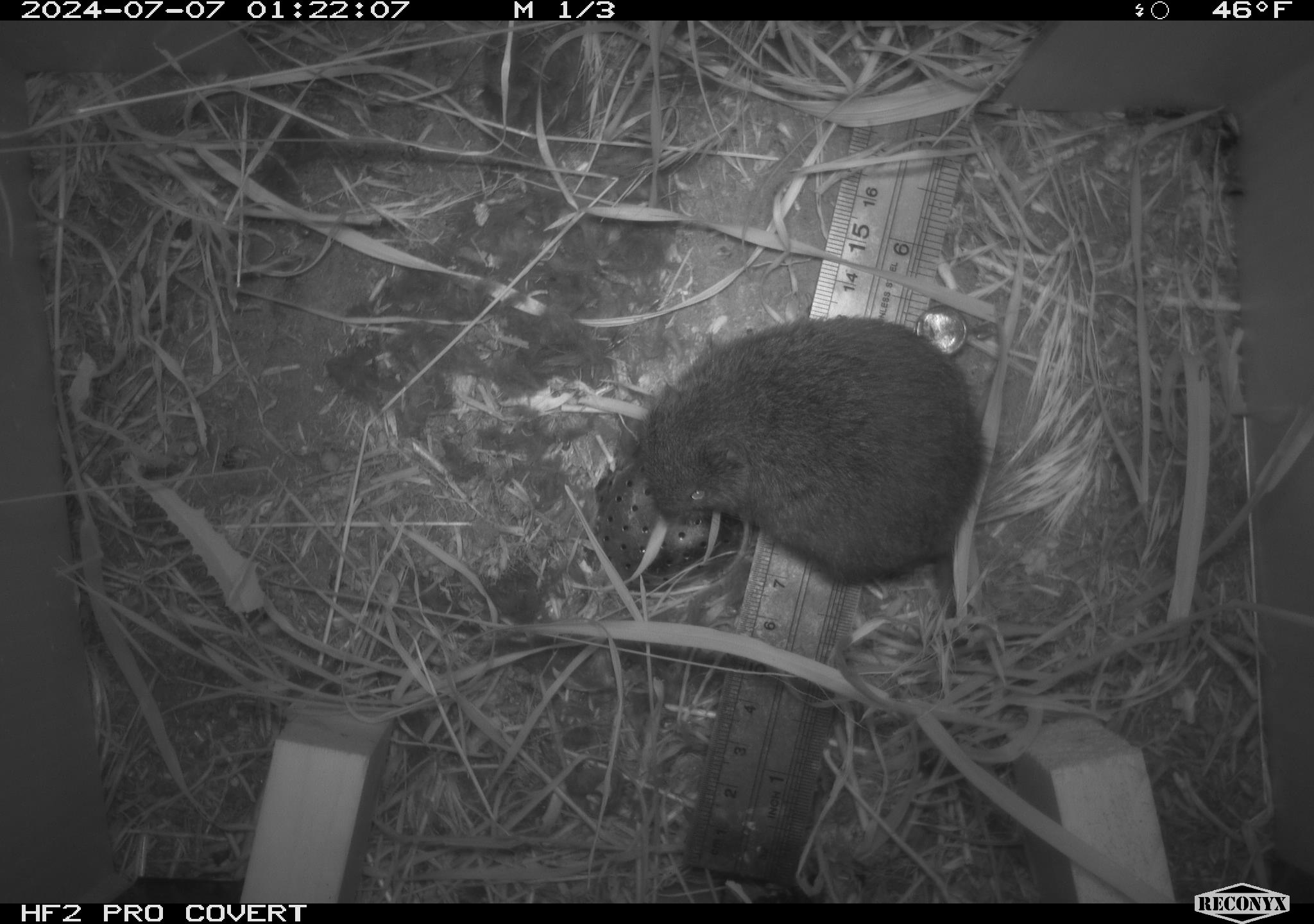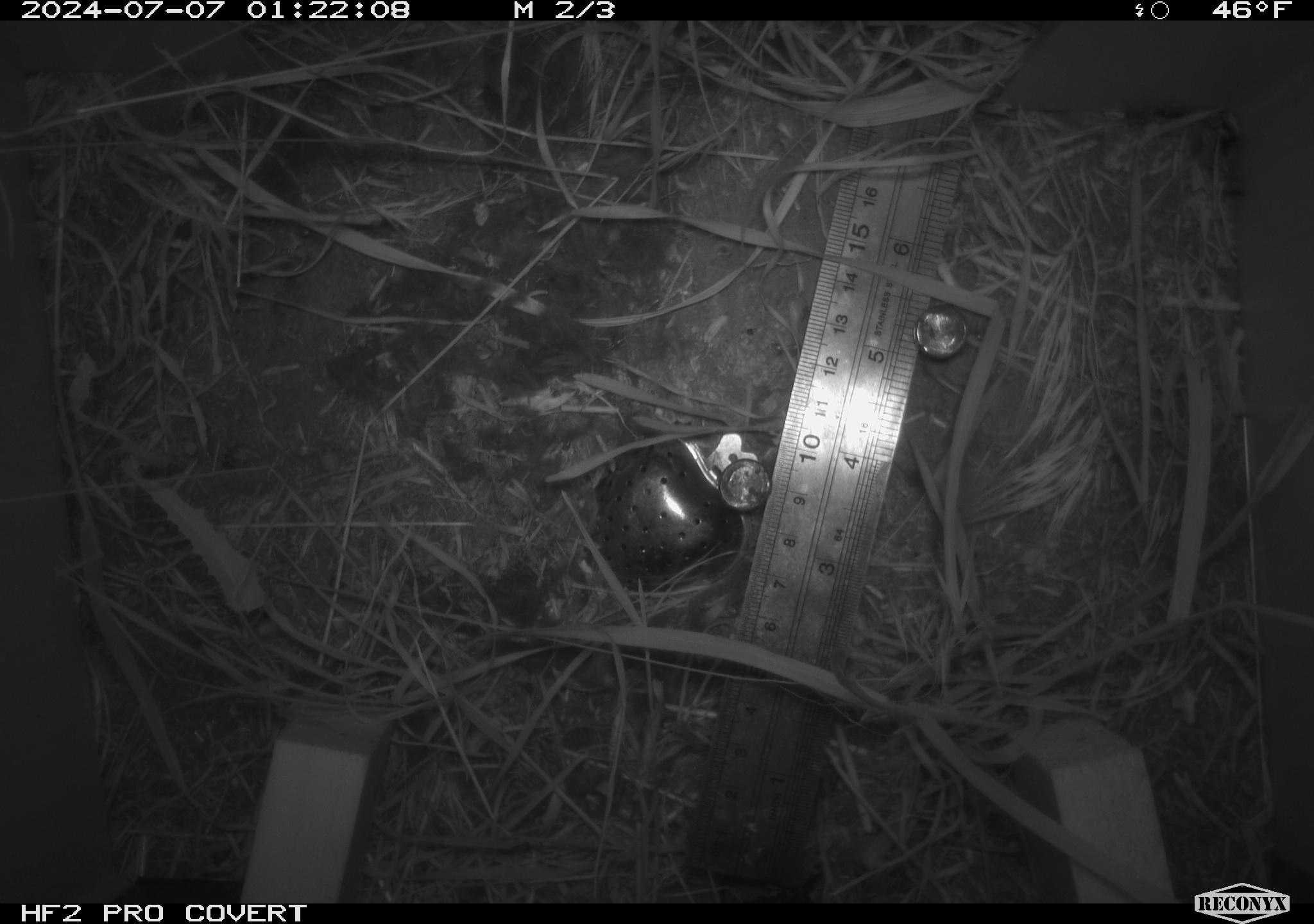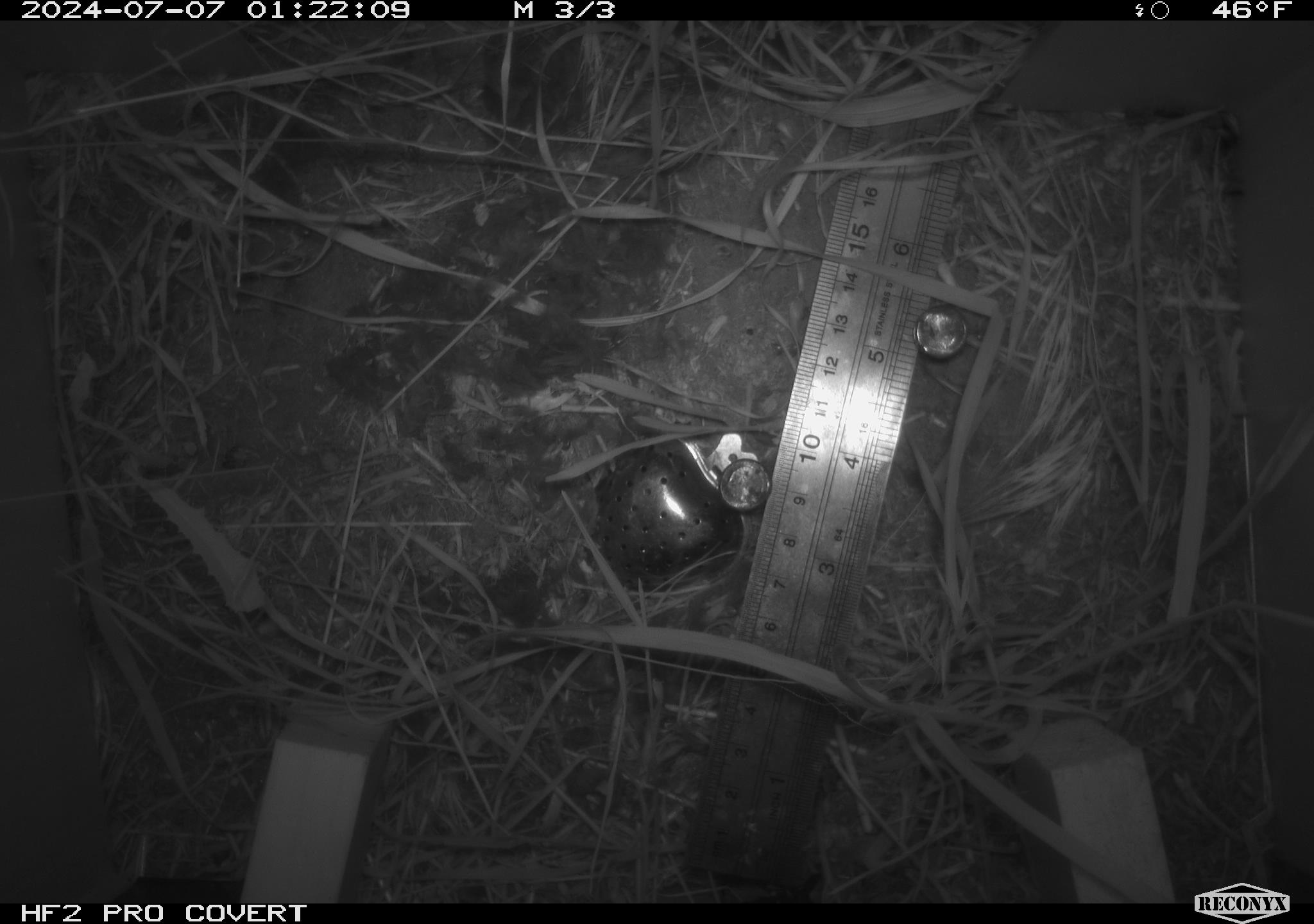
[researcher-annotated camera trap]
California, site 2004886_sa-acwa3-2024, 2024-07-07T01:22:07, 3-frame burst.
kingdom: Animalia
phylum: Chordata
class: Mammalia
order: Rodentia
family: Cricetidae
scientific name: Arvicolinae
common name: voles, lemmings, and muskrats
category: arvicolinae subfamily